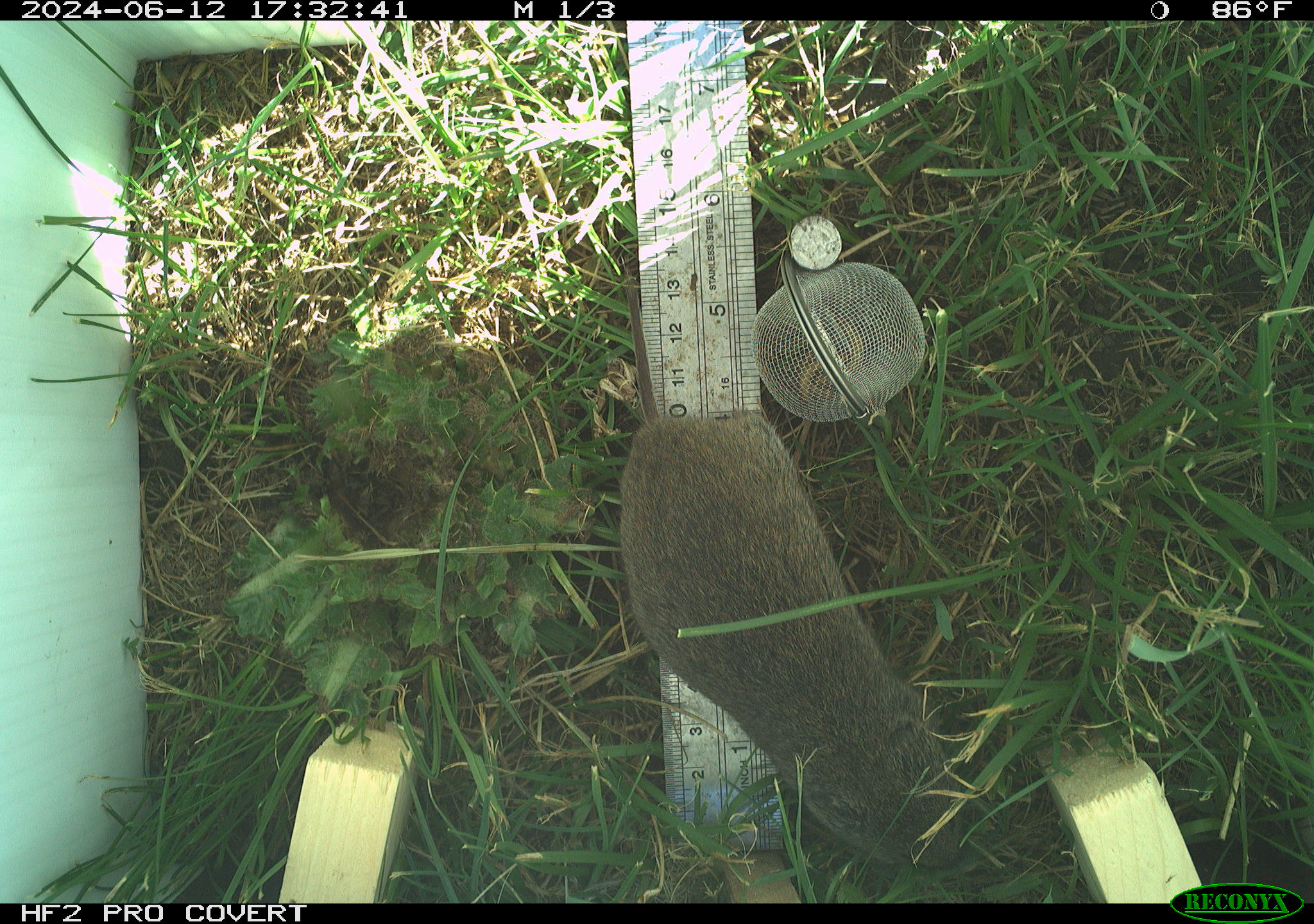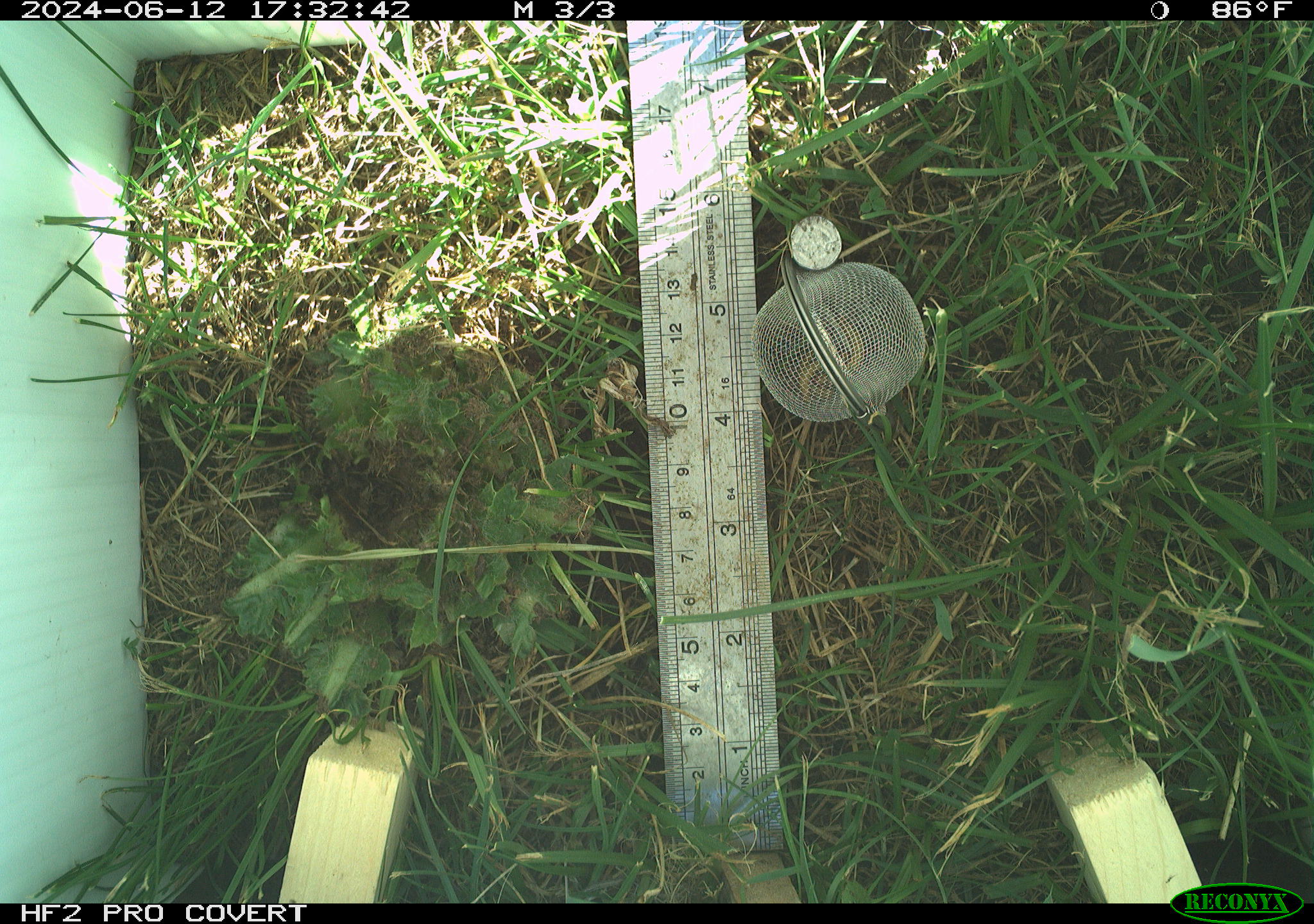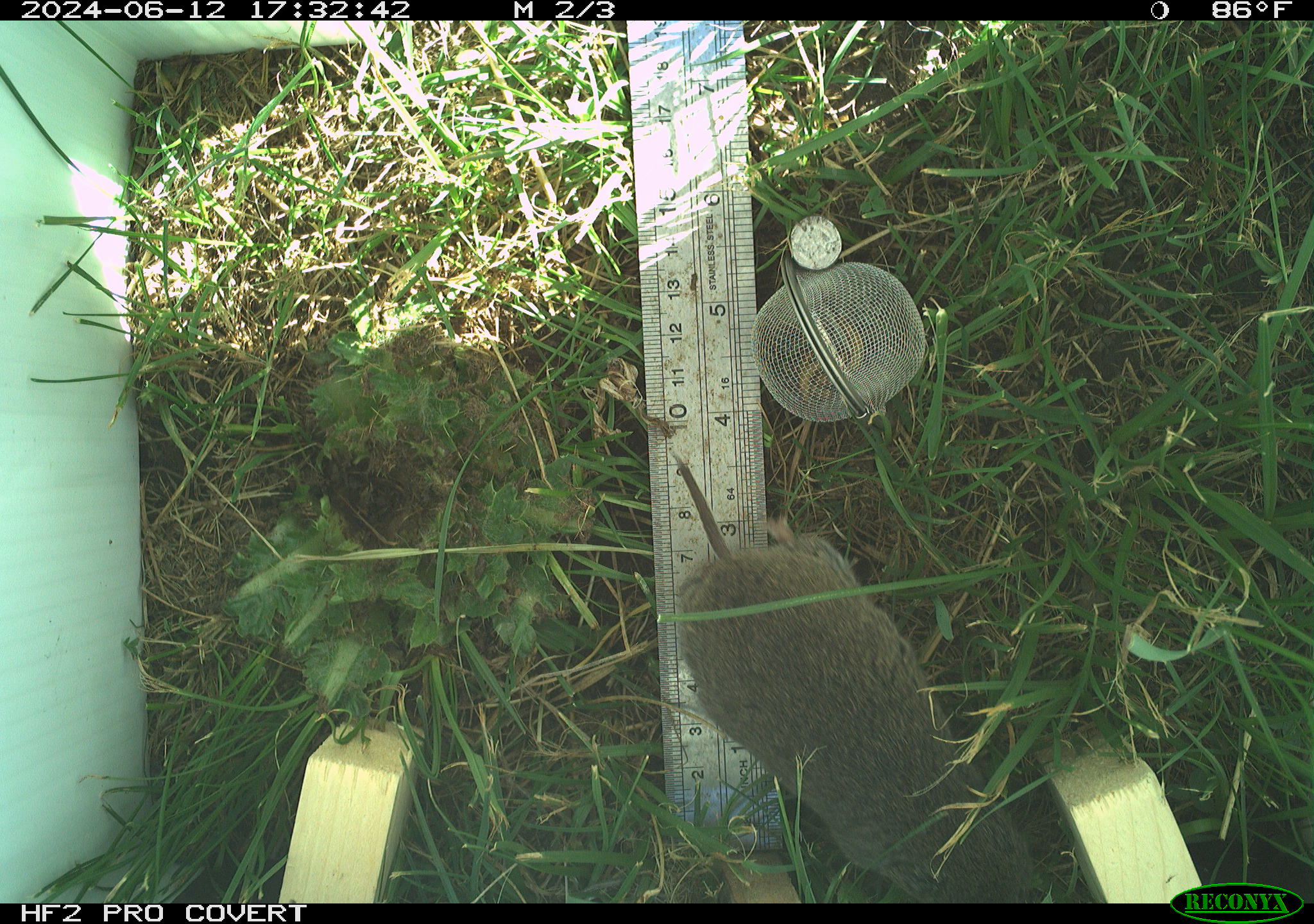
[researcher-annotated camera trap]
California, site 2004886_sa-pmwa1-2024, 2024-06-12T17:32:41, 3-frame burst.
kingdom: Animalia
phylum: Chordata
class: Mammalia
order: Rodentia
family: Cricetidae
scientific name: Arvicolinae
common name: voles, lemmings, and muskrats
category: arvicolinae subfamily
Arvicolinae subfamily (voles, lemmings, and muskrats) (Arvicolinae).